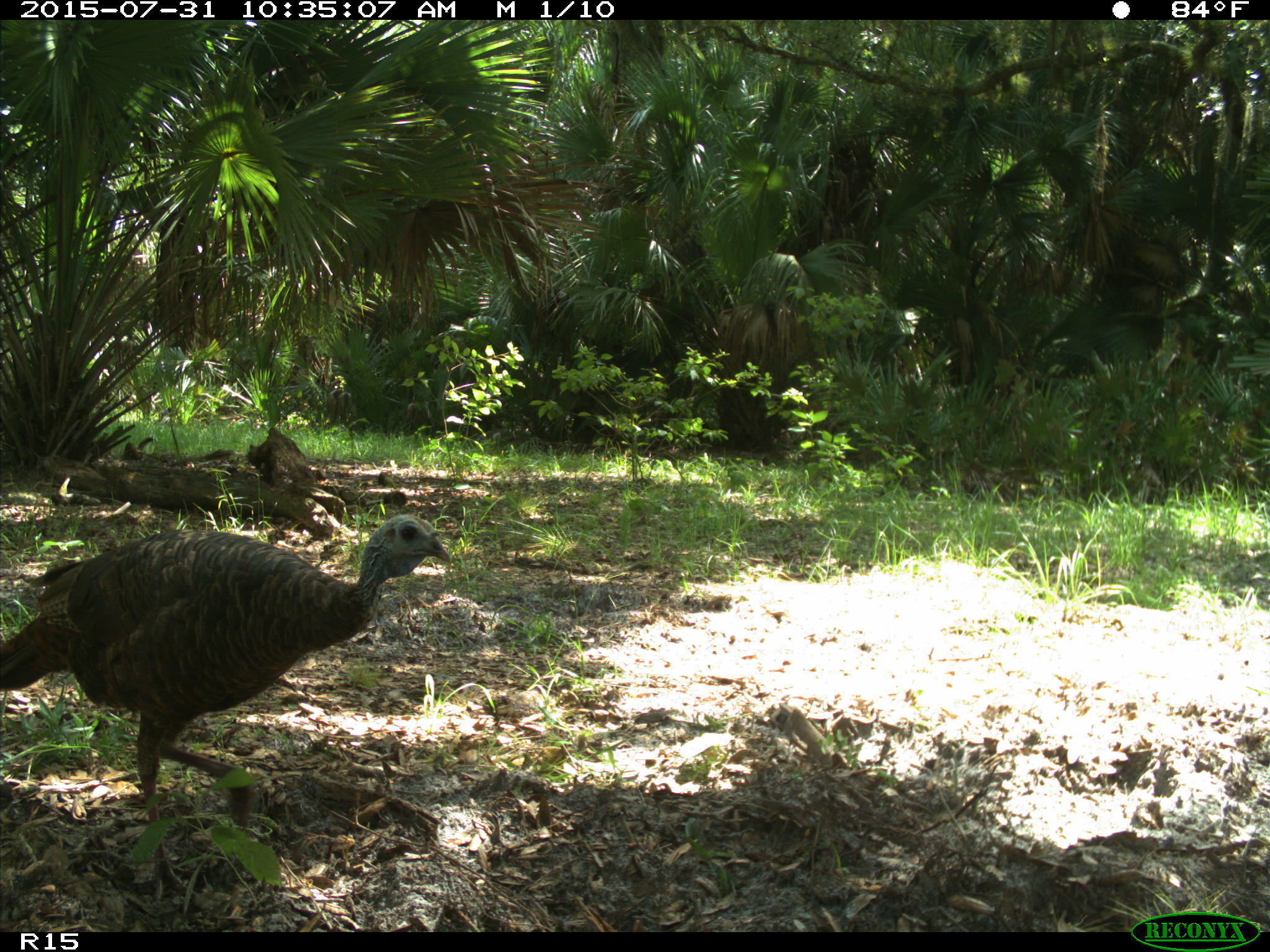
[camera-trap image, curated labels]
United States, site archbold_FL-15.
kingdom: Animalia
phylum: Chordata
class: Aves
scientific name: Aves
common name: birds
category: unidentified bird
Unidentified bird (birds) (Aves).